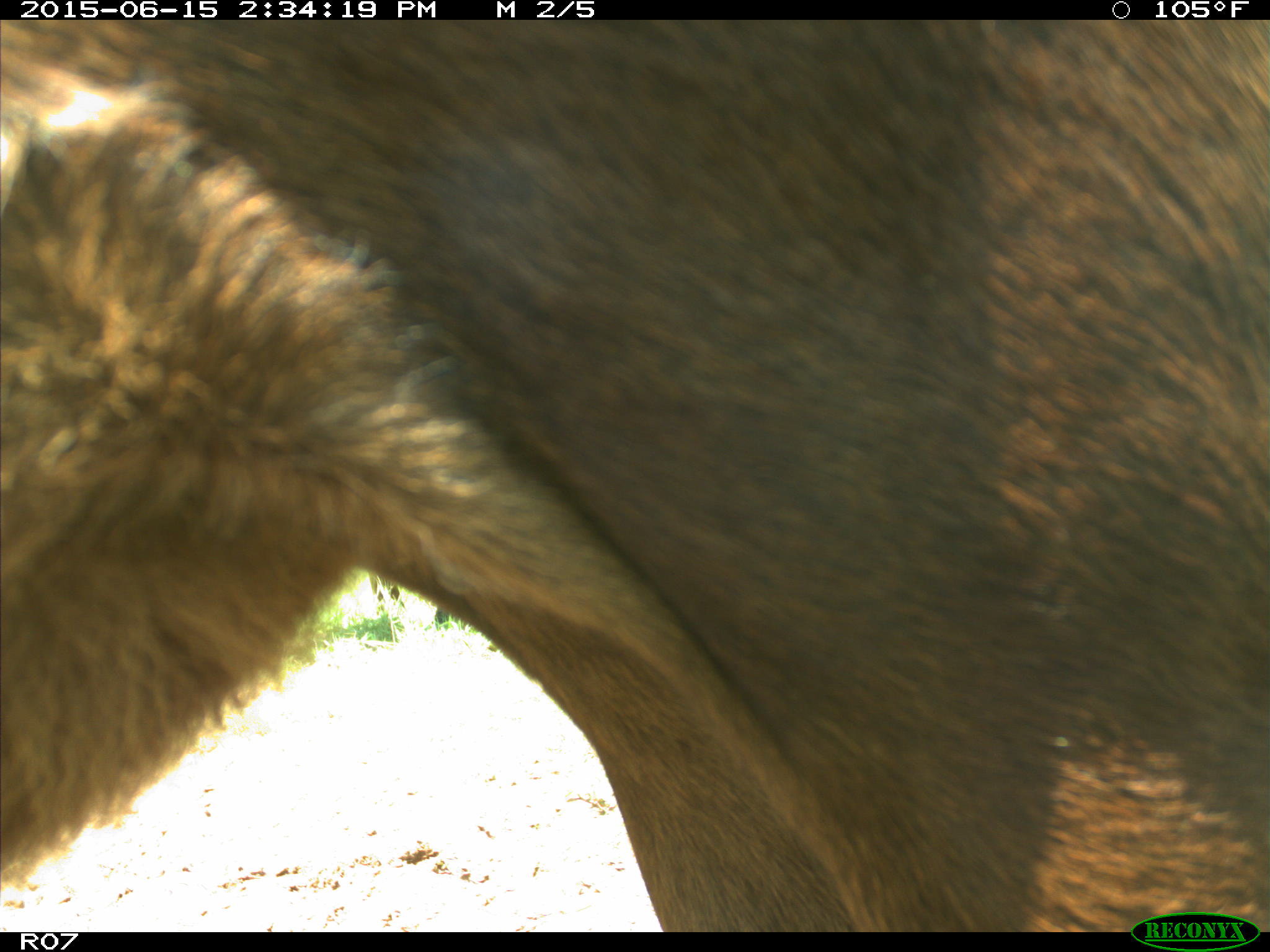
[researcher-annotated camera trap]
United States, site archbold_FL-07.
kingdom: Animalia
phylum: Chordata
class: Mammalia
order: Artiodactyla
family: Bovidae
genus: Bos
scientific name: Bos taurus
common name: domestic cow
Bos taurus (domestic cow).